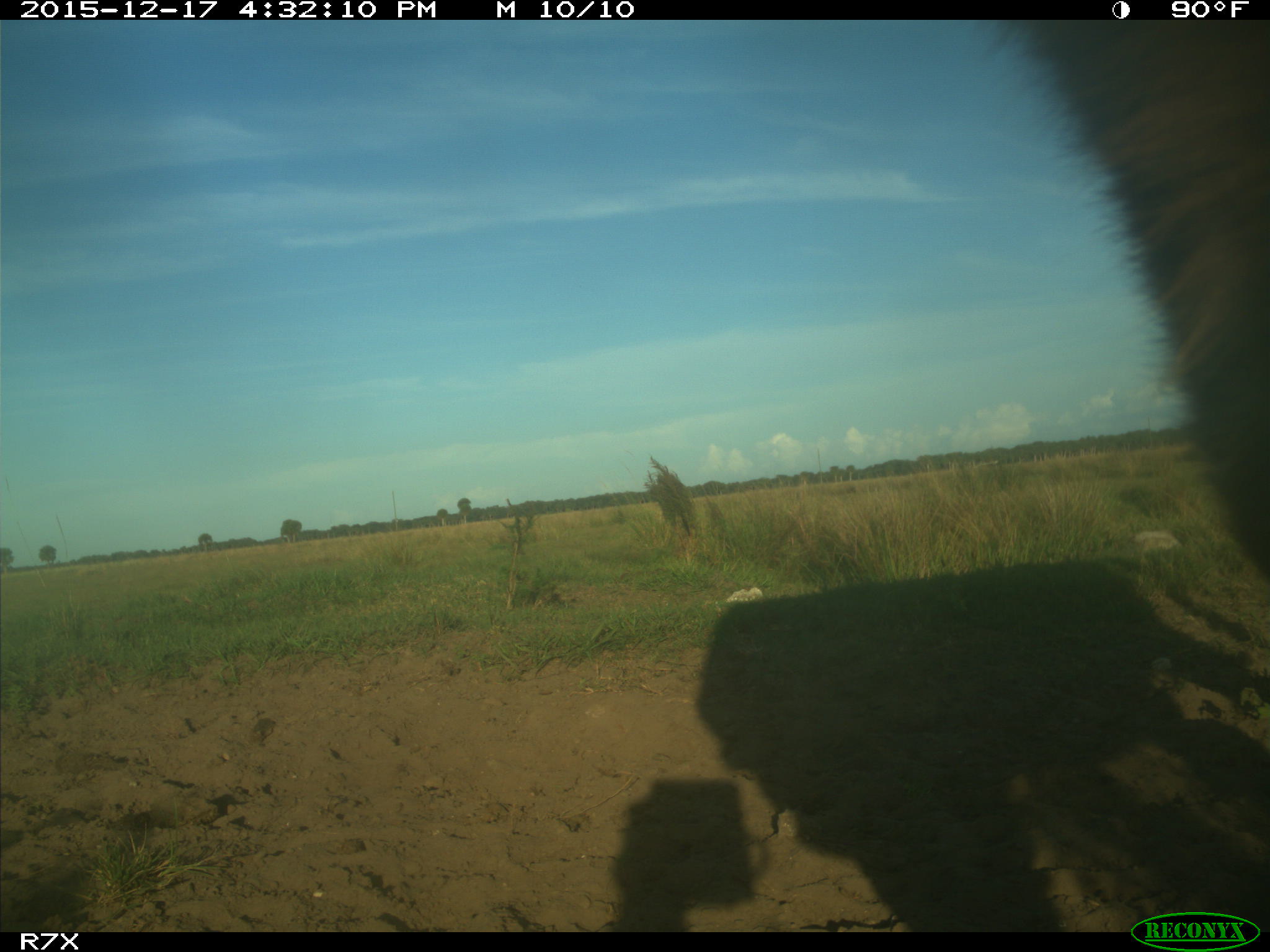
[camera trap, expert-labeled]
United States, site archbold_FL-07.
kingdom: Animalia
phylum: Chordata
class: Mammalia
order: Artiodactyla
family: Bovidae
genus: Bos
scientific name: Bos taurus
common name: domestic cow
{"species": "Bos taurus (domestic cow)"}